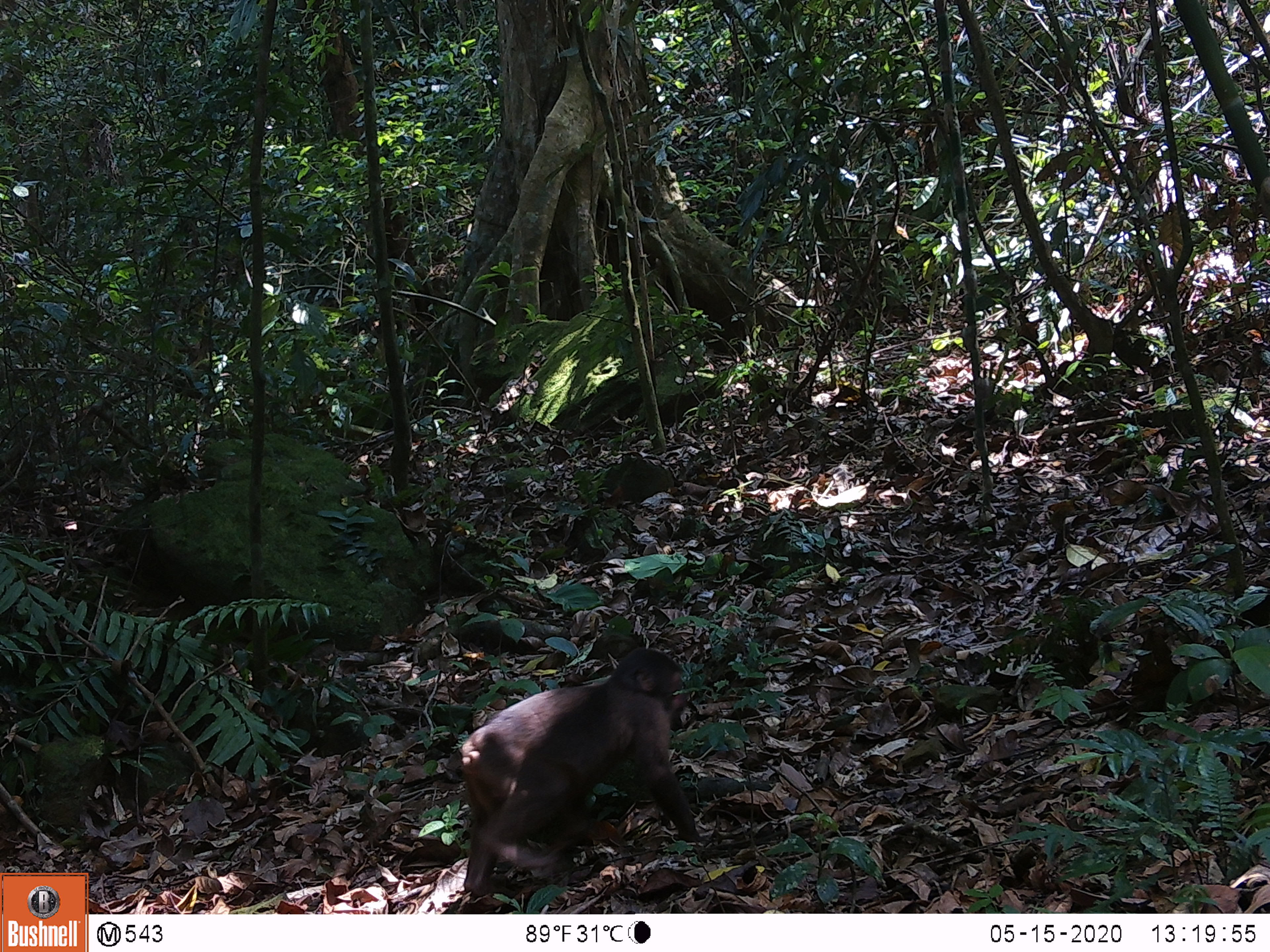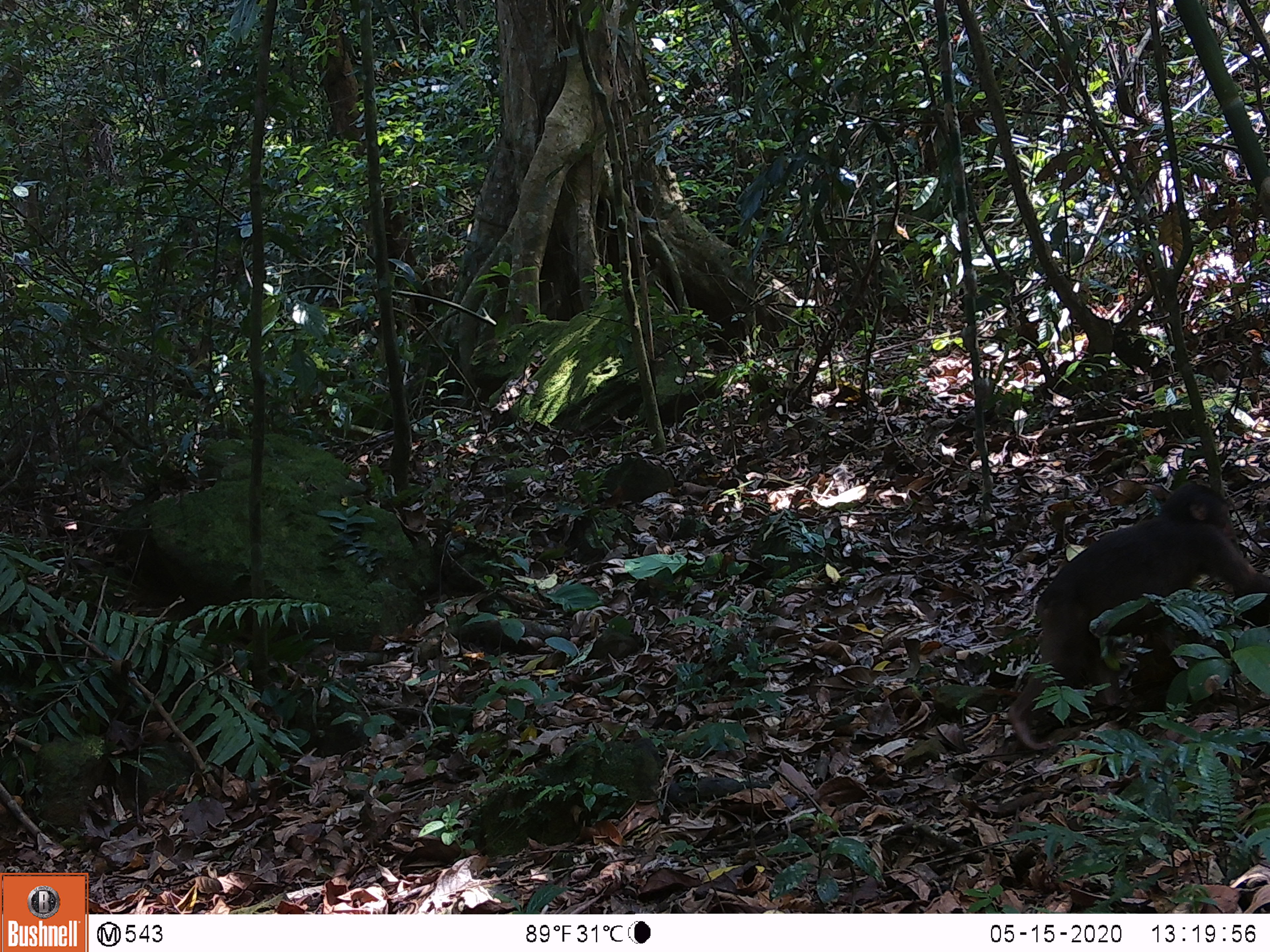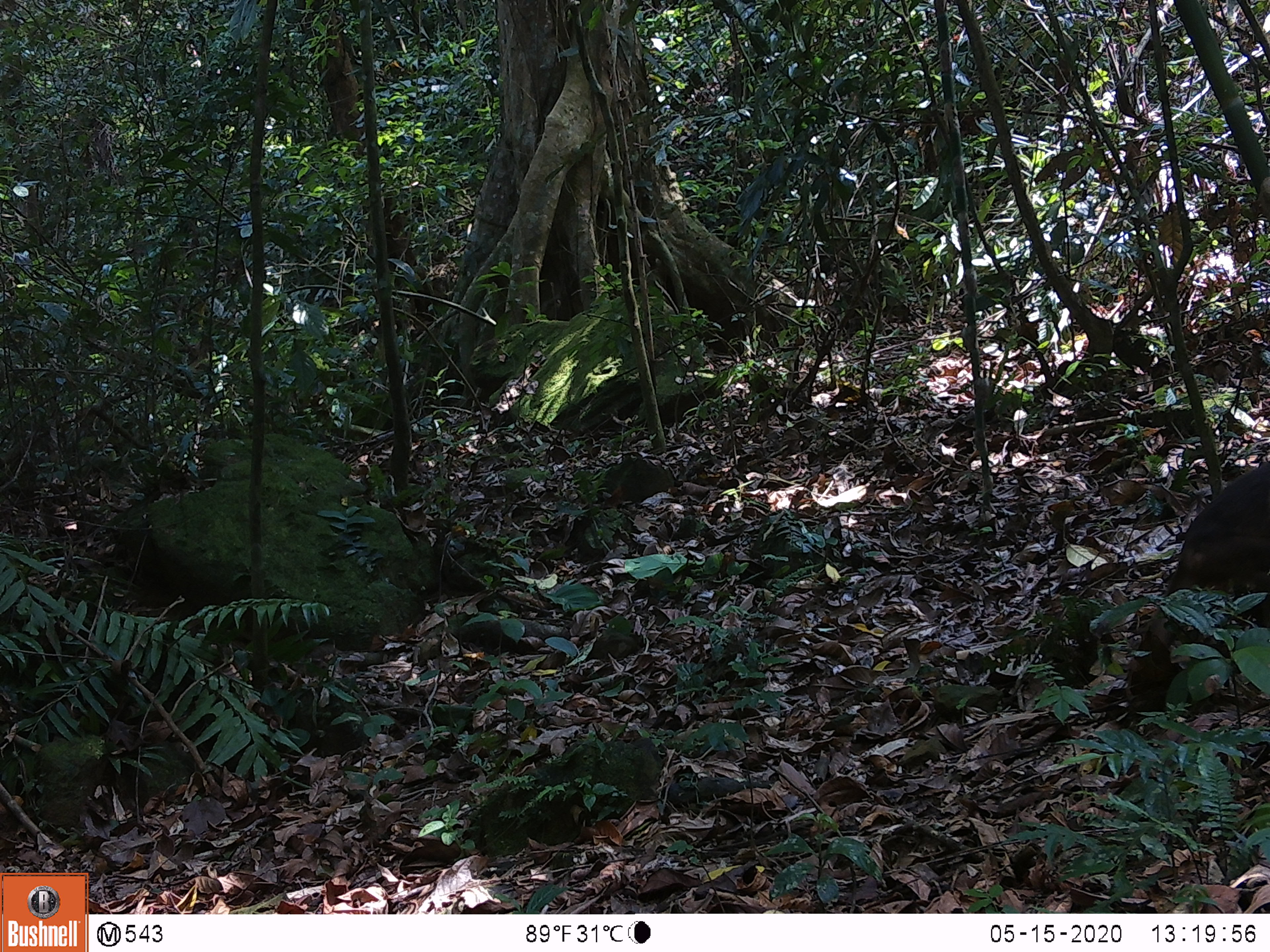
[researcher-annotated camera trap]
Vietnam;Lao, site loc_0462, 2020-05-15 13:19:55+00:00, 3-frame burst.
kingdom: Animalia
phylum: Chordata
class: Mammalia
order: Primates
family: Cercopithecidae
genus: Macaca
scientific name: Macaca arctoides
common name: stump-tailed macaque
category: stump tailed macaque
Stump tailed macaque (stump-tailed macaque) (Macaca arctoides). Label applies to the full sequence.